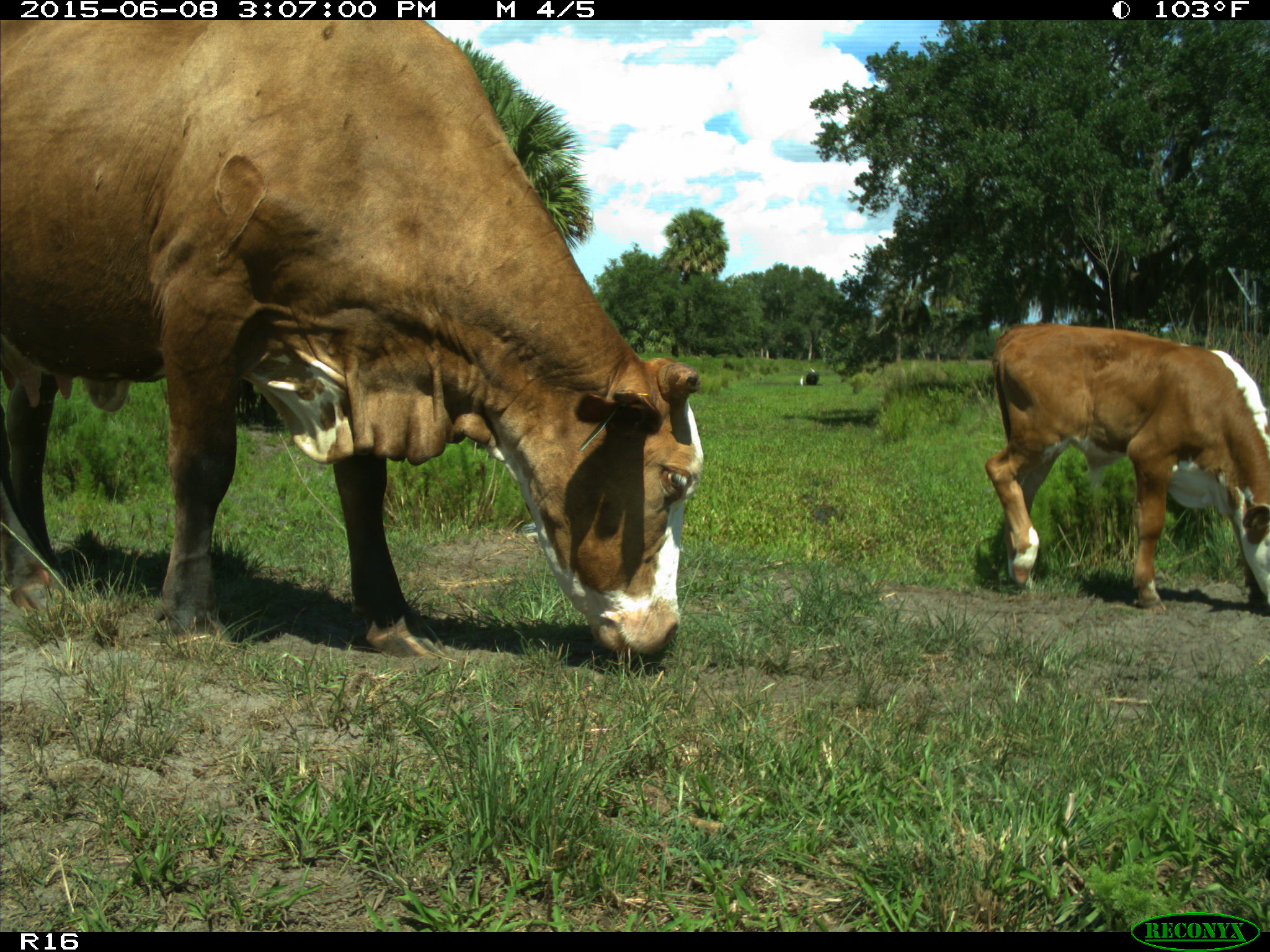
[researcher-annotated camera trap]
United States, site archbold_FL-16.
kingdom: Animalia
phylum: Chordata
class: Mammalia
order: Artiodactyla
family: Bovidae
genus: Bos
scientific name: Bos taurus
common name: domestic cow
Bos taurus (domestic cow).